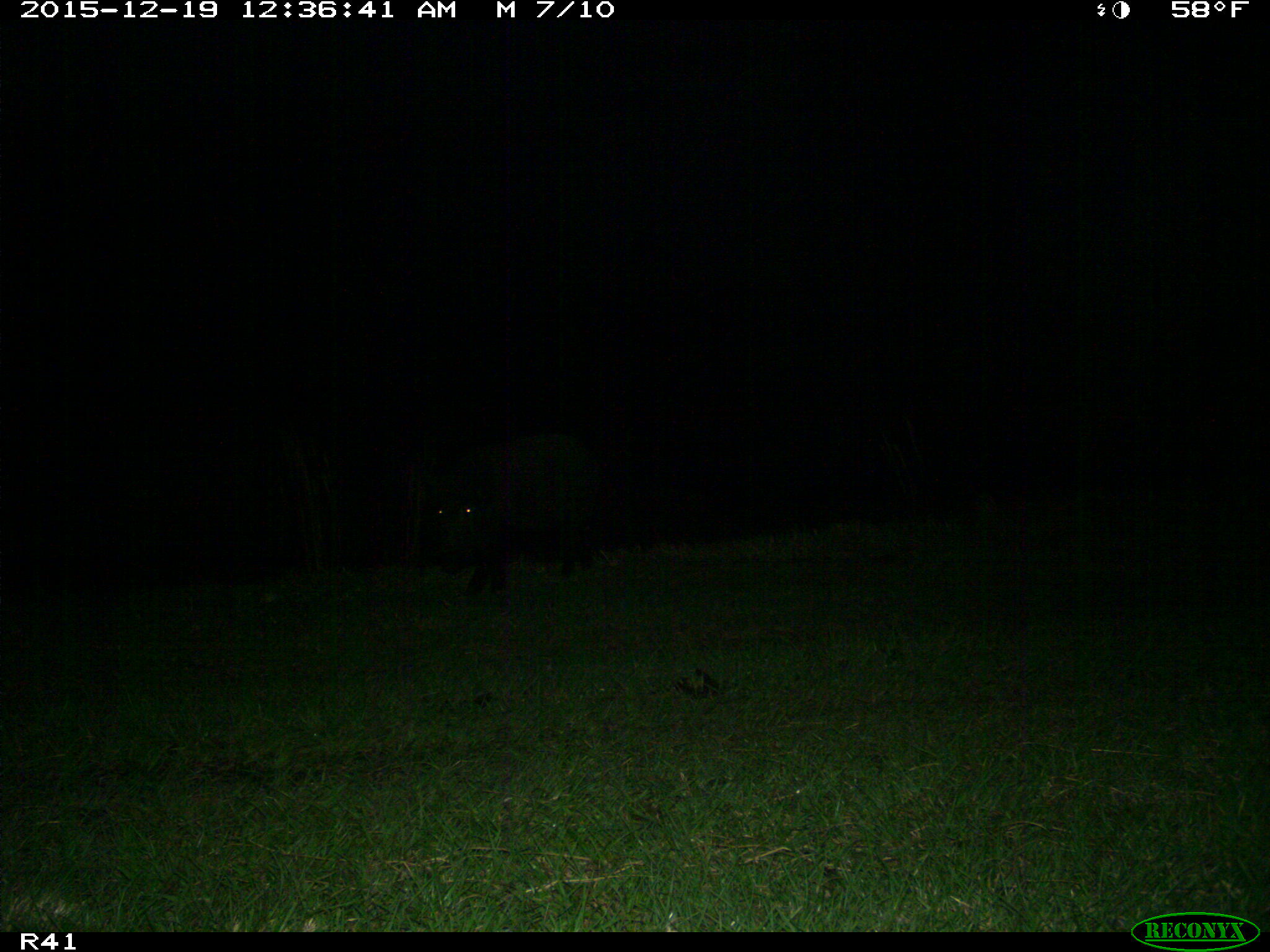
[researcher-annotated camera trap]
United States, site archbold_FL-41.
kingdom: Animalia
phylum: Chordata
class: Mammalia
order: Artiodactyla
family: Suidae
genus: Sus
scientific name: Sus scrofa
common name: wild boar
Sus scrofa (wild boar).